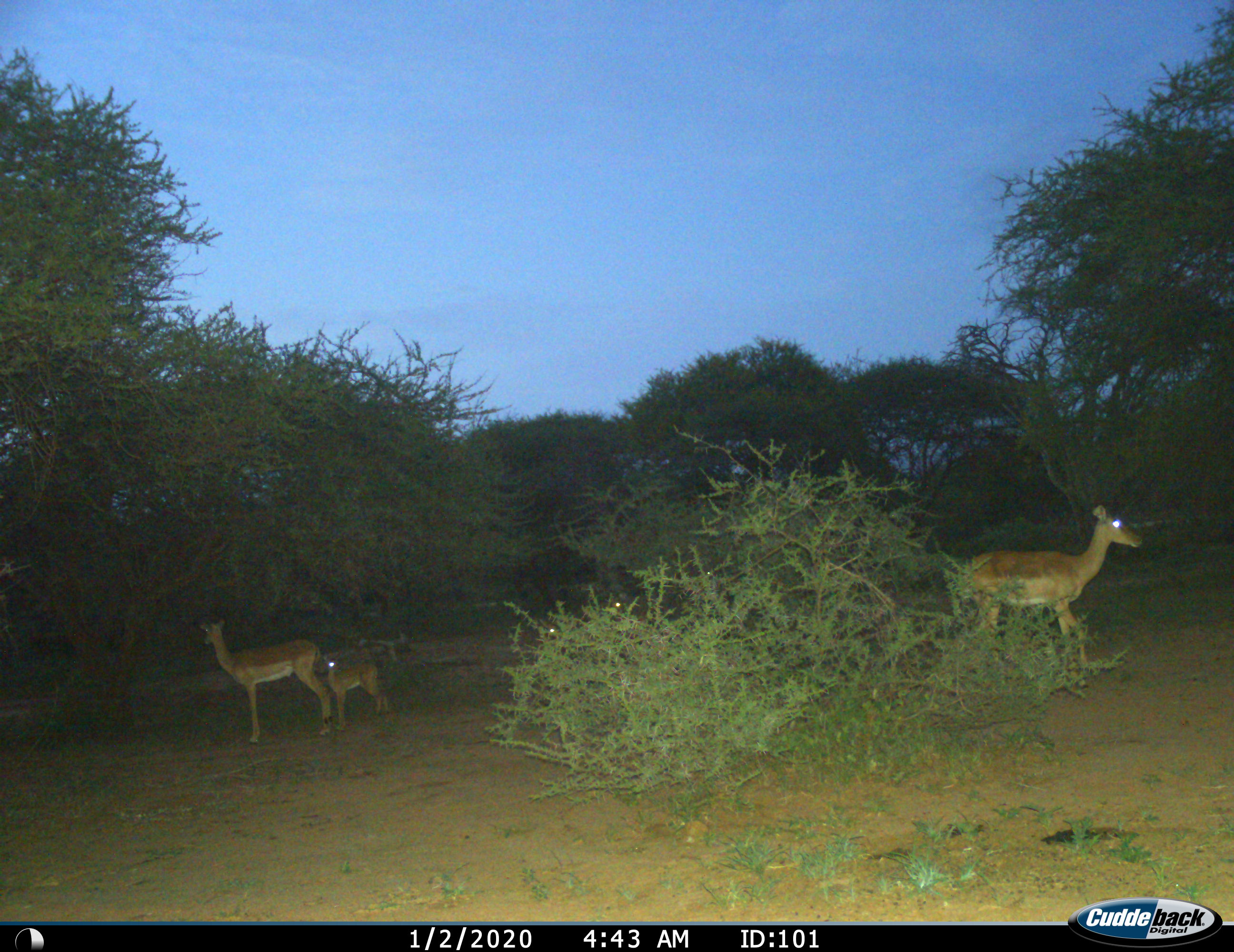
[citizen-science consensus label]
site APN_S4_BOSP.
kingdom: Animalia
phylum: Chordata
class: Mammalia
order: Artiodactyla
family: Bovidae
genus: Aepyceros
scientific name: Aepyceros melampus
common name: impala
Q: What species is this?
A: Impala (Aepyceros melampus).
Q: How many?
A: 5.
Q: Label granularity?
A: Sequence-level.